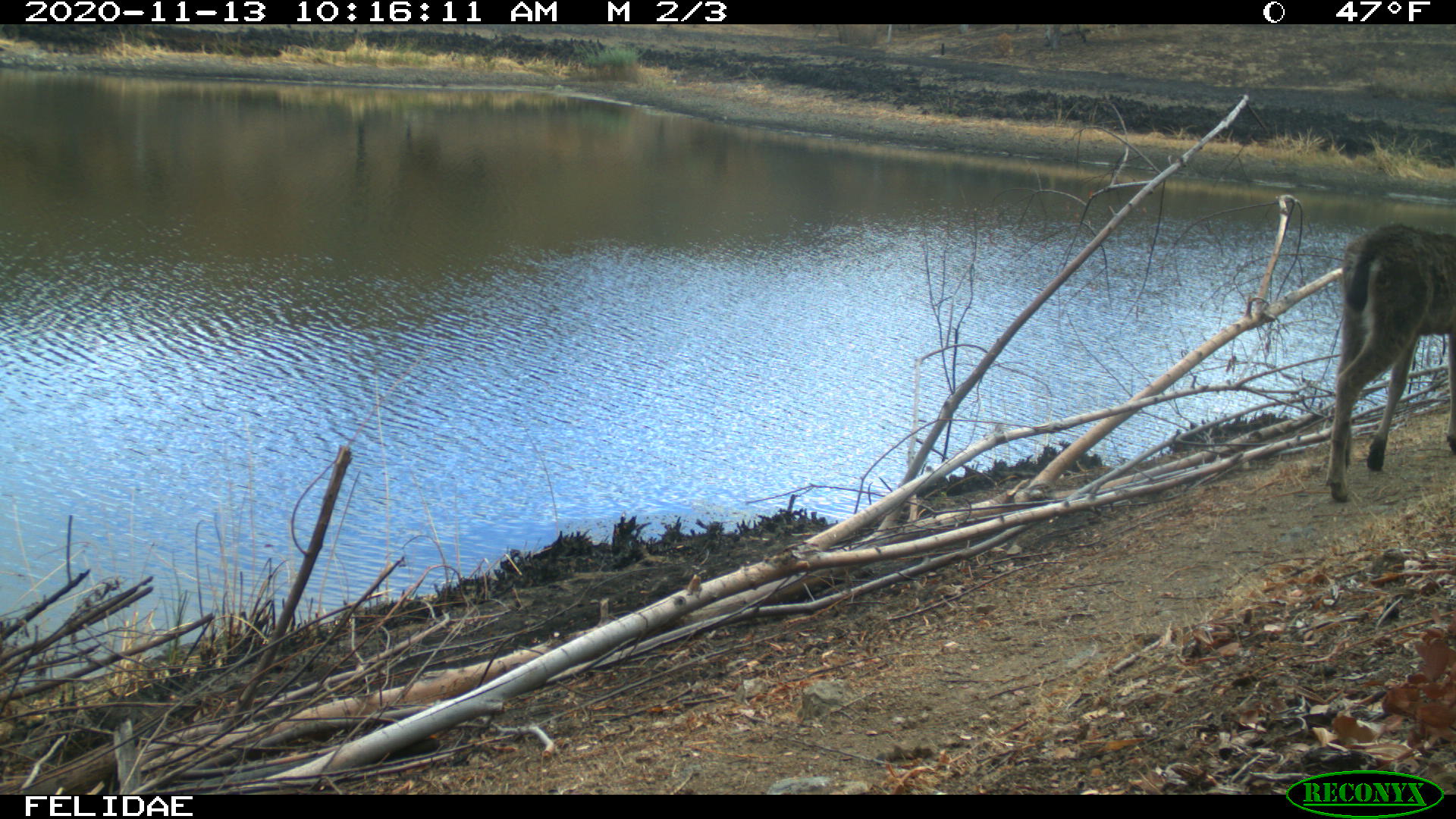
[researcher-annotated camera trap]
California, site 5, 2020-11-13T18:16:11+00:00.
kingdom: Animalia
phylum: Chordata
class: Mammalia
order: Artiodactyla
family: Cervidae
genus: Odocoileus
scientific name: Odocoileus hemionus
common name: mule deer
Mule deer (Odocoileus hemionus).